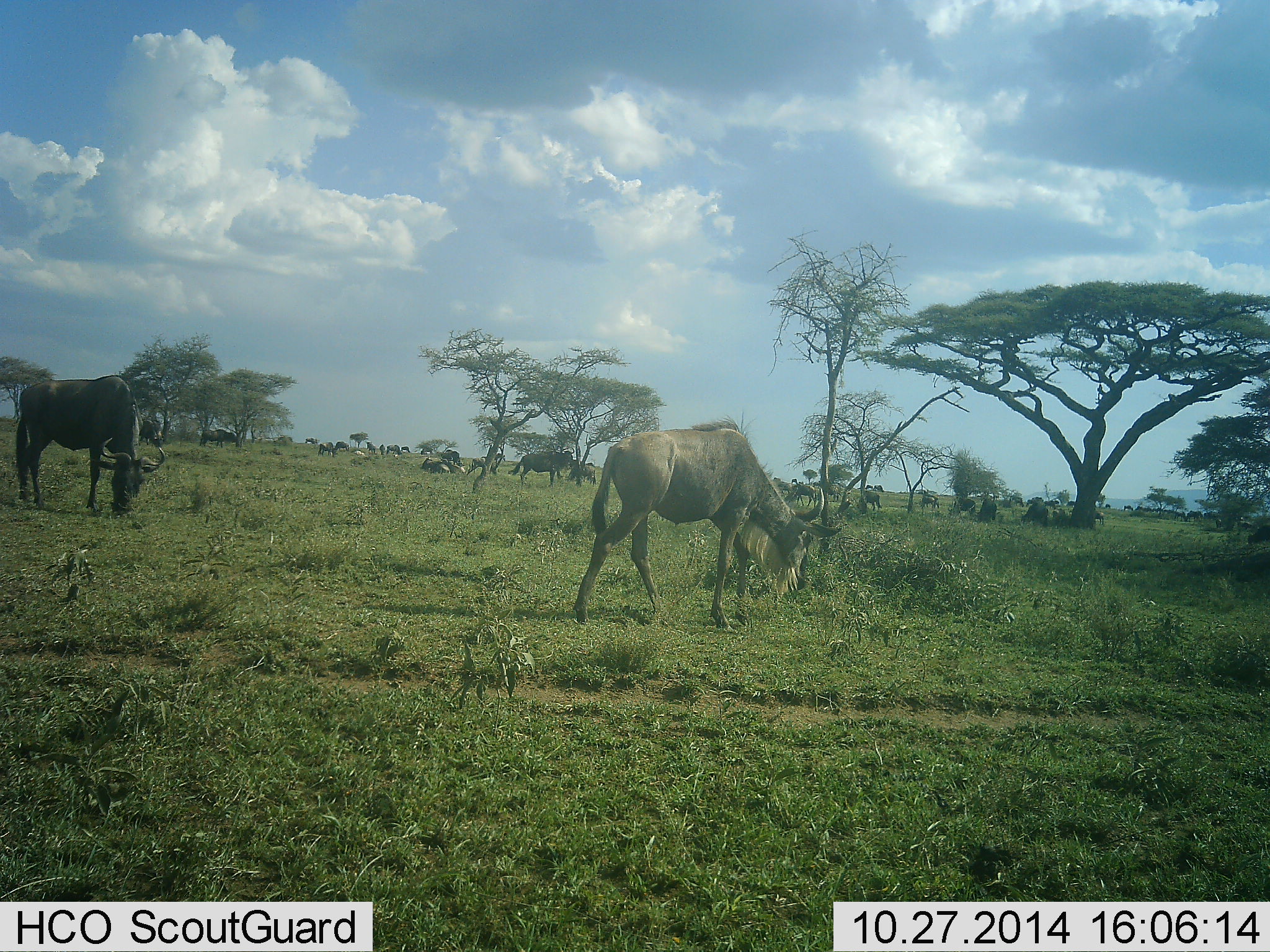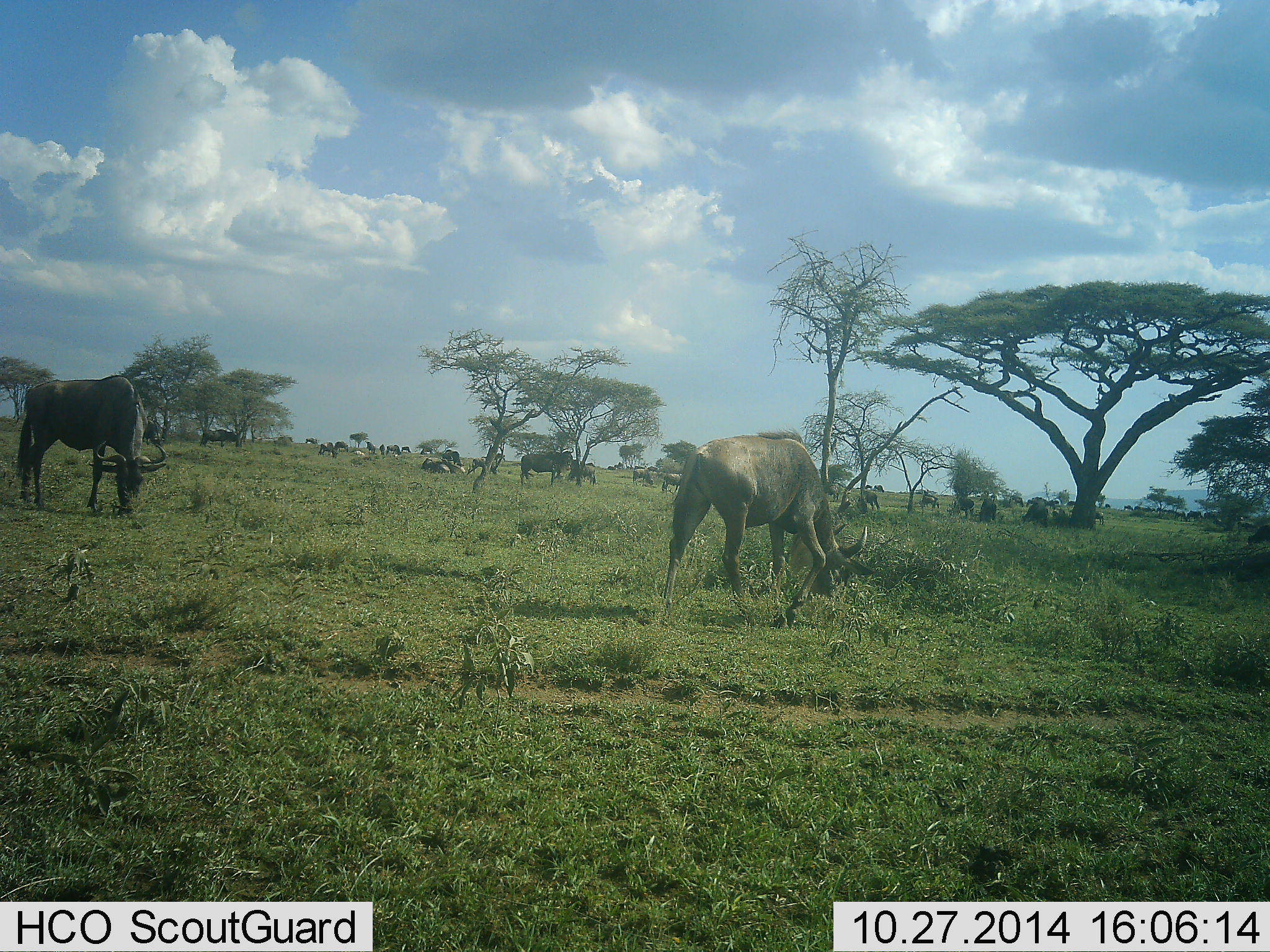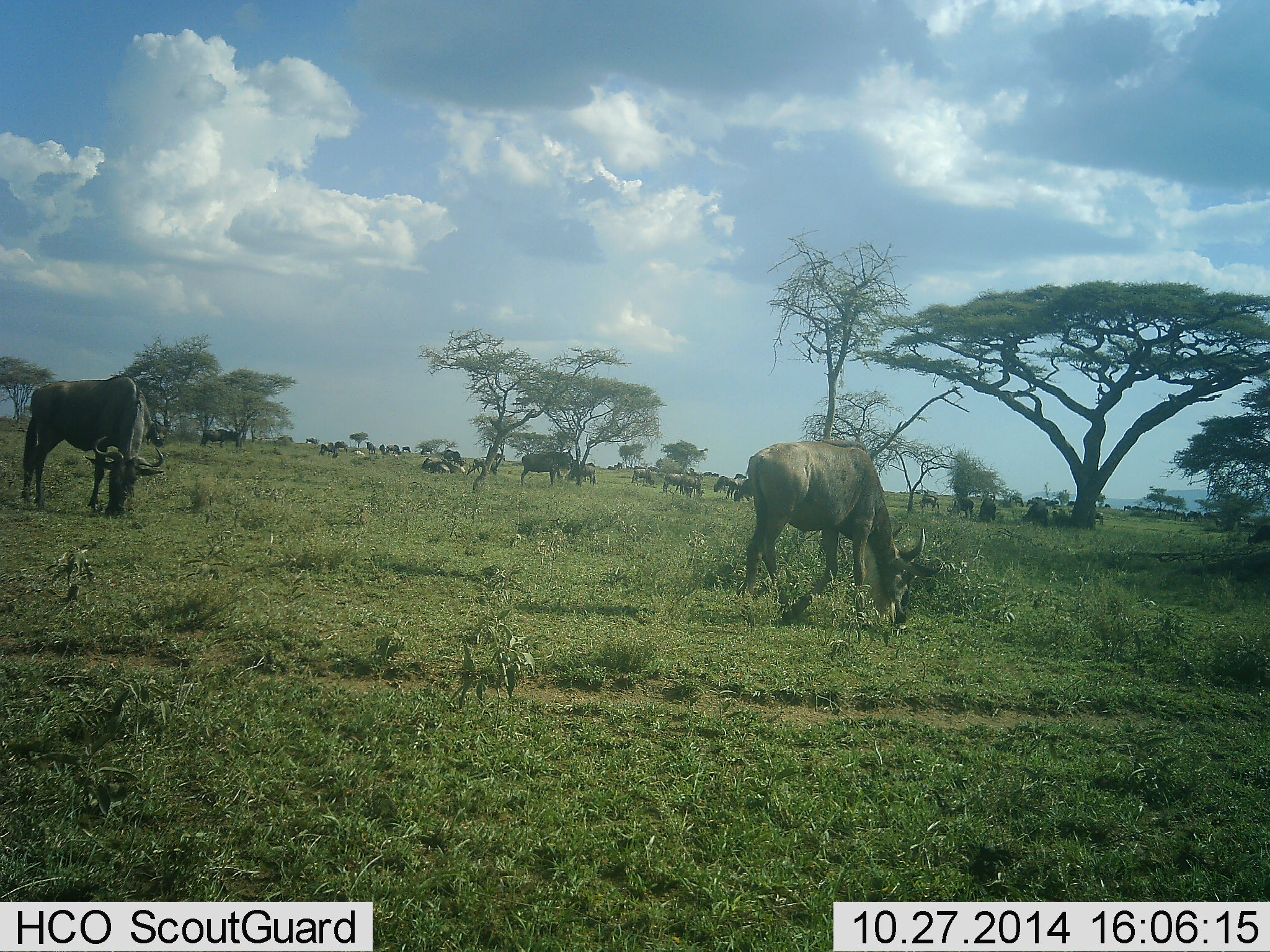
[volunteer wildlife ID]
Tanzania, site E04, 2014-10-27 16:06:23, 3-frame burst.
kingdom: Animalia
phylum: Chordata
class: Mammalia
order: Artiodactyla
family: Bovidae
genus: Connochaetes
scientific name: Connochaetes taurinus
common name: blue wildebeest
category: wildebeest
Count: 11-50.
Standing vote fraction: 40%.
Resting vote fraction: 20%.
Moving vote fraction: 40%.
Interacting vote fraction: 10%.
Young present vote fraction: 0%.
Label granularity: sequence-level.